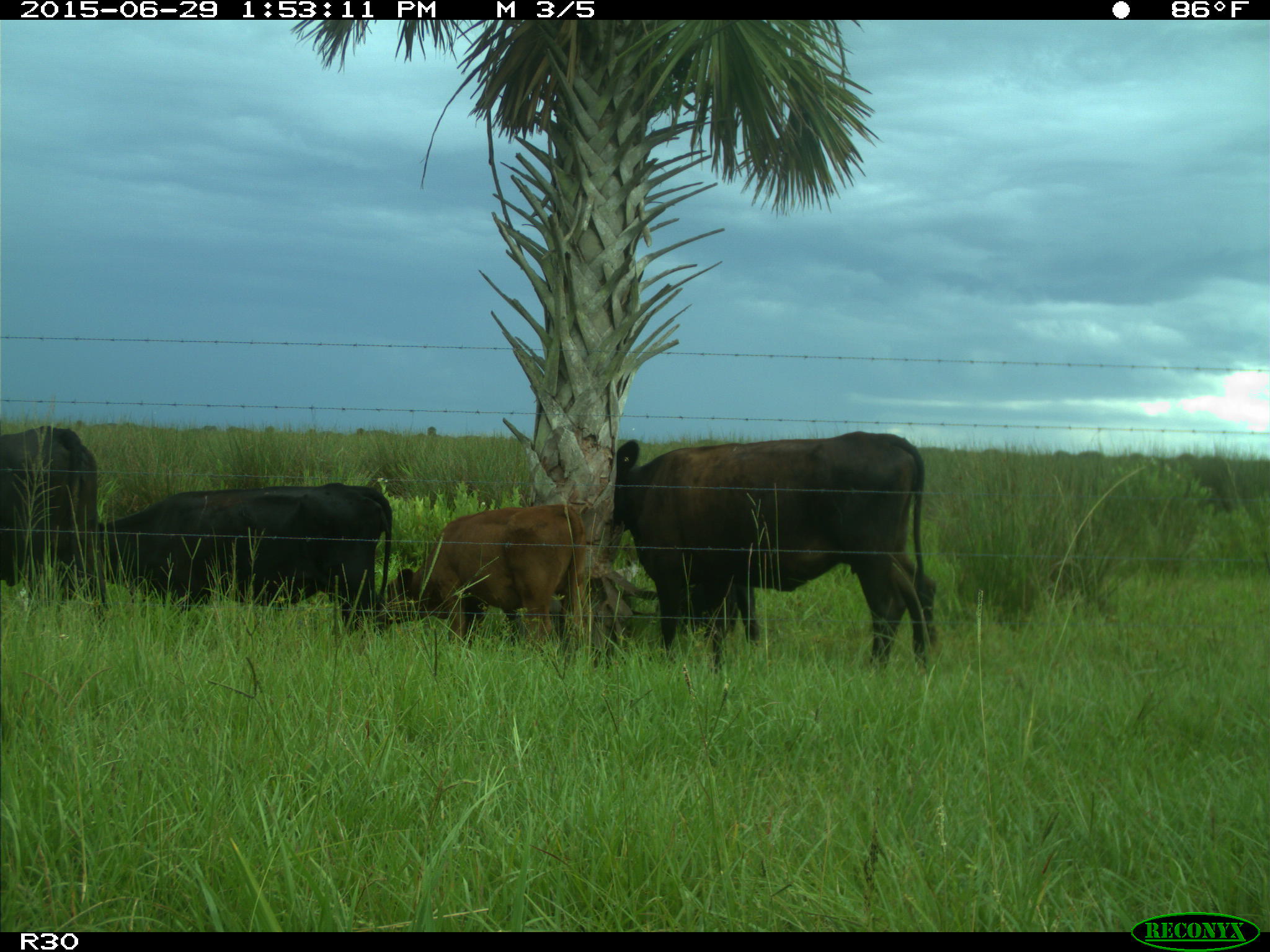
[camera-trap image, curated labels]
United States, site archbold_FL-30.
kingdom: Animalia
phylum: Chordata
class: Mammalia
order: Artiodactyla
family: Bovidae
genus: Bos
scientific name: Bos taurus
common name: domestic cow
Bos taurus (domestic cow).